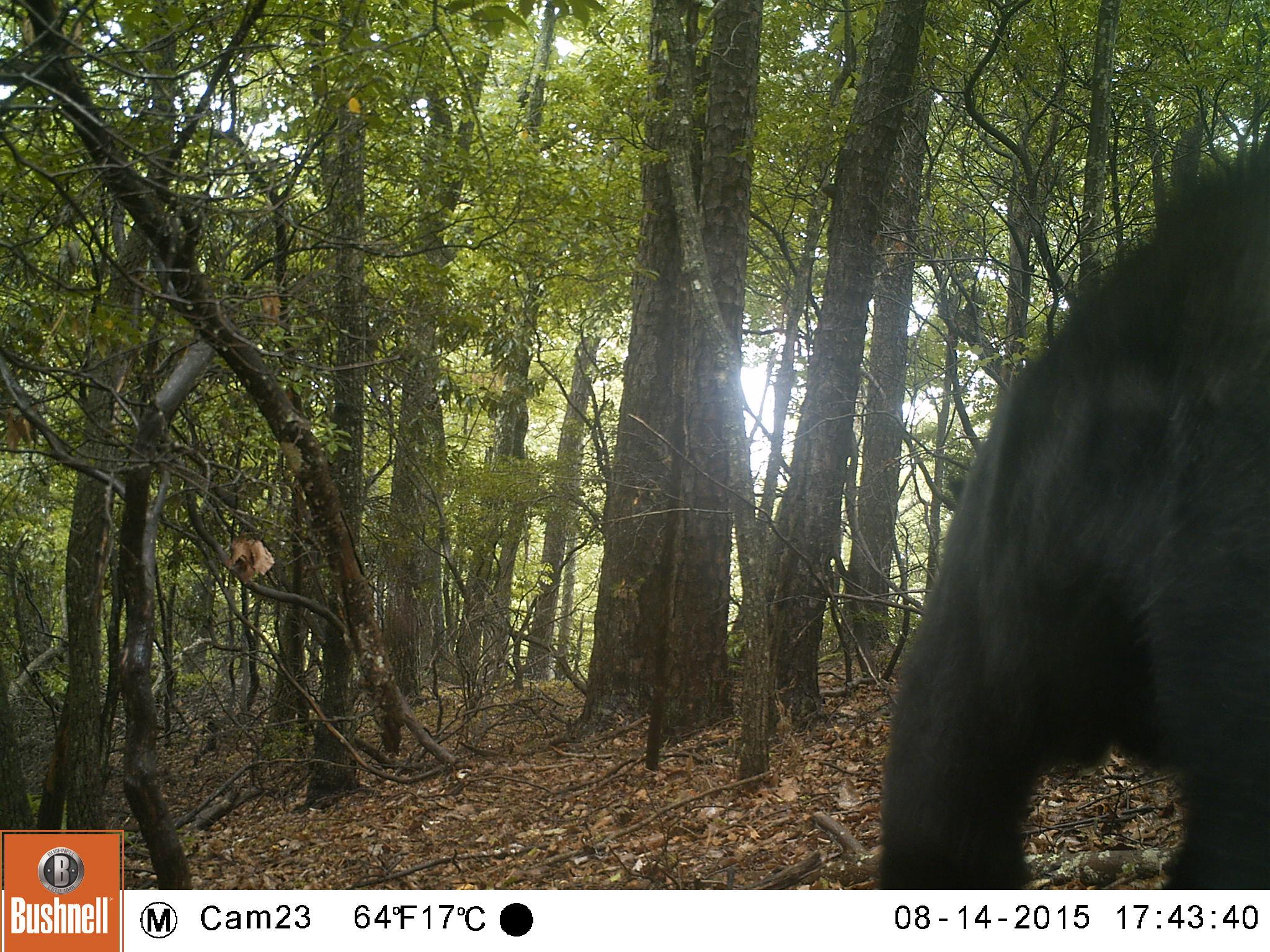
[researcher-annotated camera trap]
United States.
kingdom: Animalia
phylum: Chordata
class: Mammalia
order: Carnivora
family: Ursidae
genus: Ursus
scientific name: Ursus americanus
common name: american black bear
American Black Bear (Ursus americanus).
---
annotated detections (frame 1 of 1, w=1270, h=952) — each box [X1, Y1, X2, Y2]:
American Black Bear: [890, 90, 1270, 910]